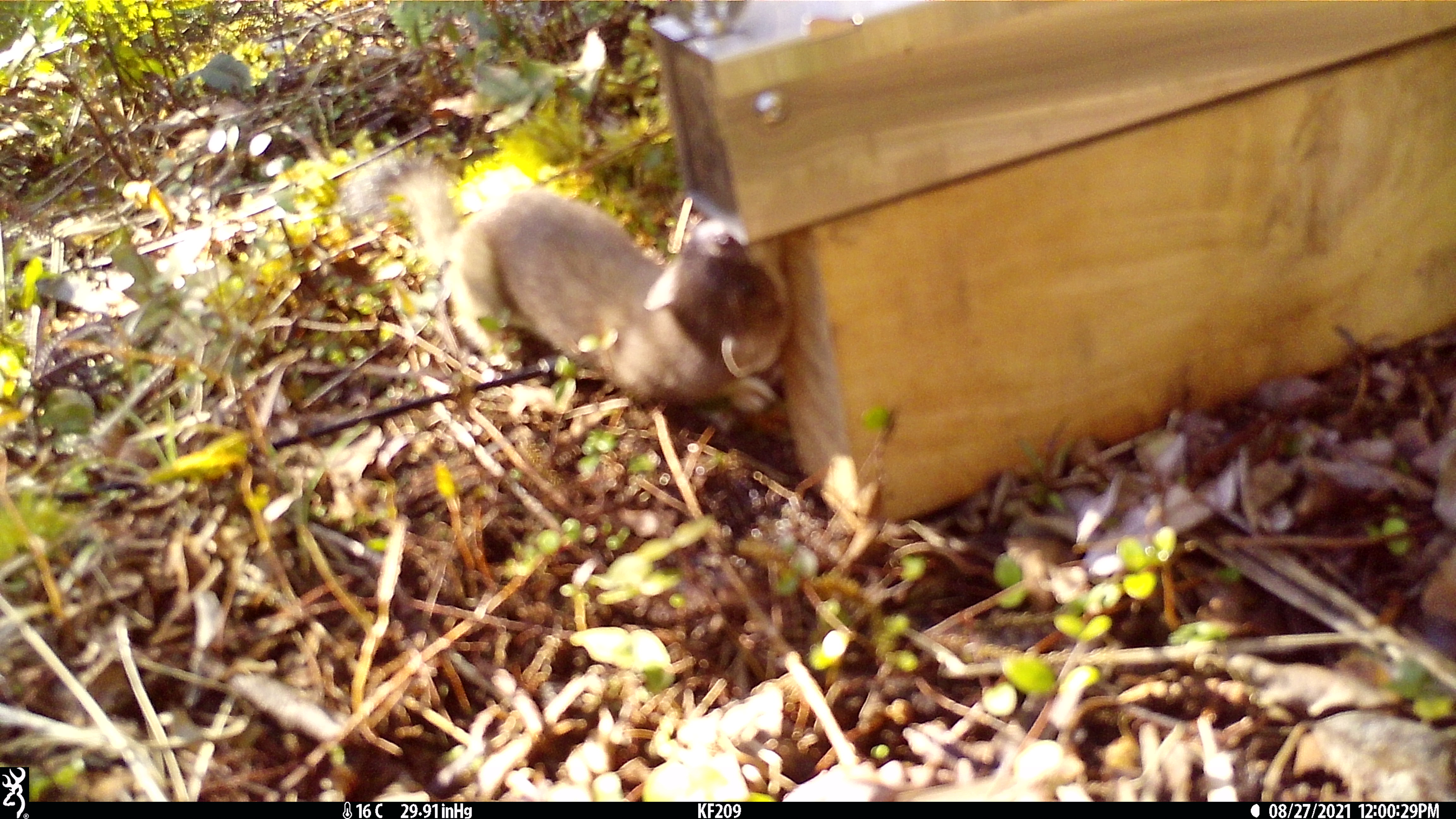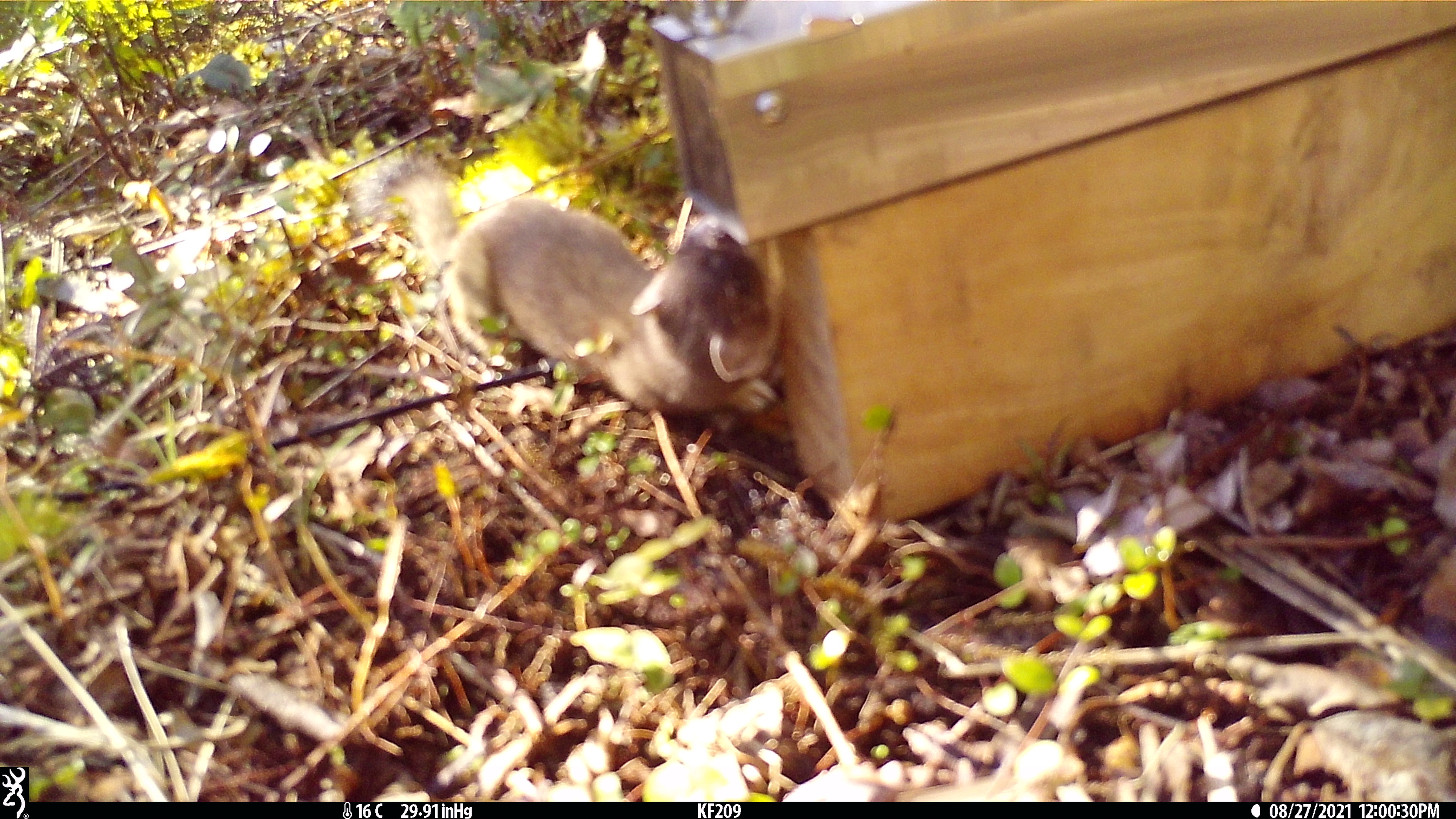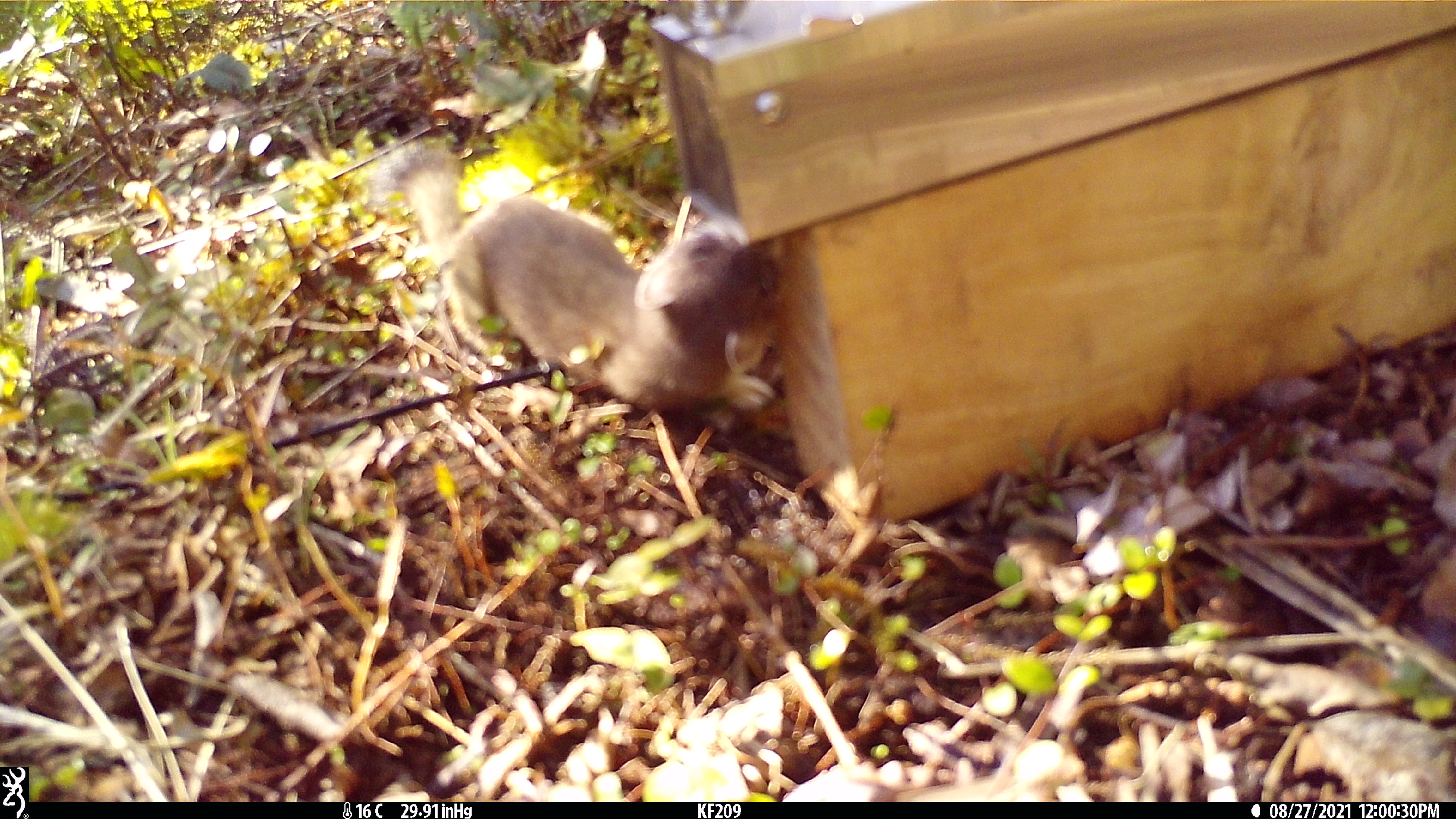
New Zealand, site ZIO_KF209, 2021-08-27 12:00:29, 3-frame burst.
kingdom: Animalia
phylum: Chordata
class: Mammalia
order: Carnivora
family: Mustelidae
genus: Mustela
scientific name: Mustela erminea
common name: stoat